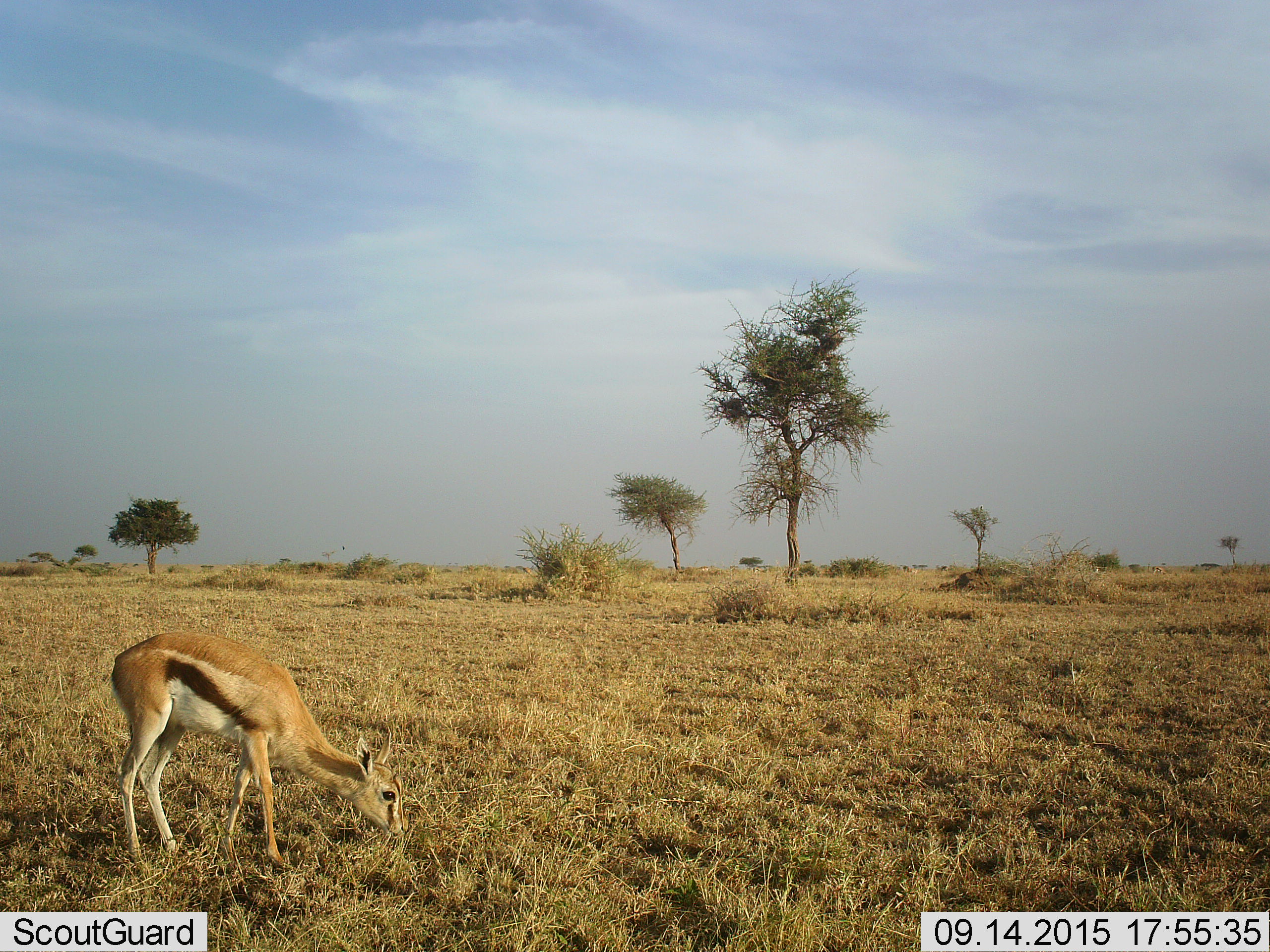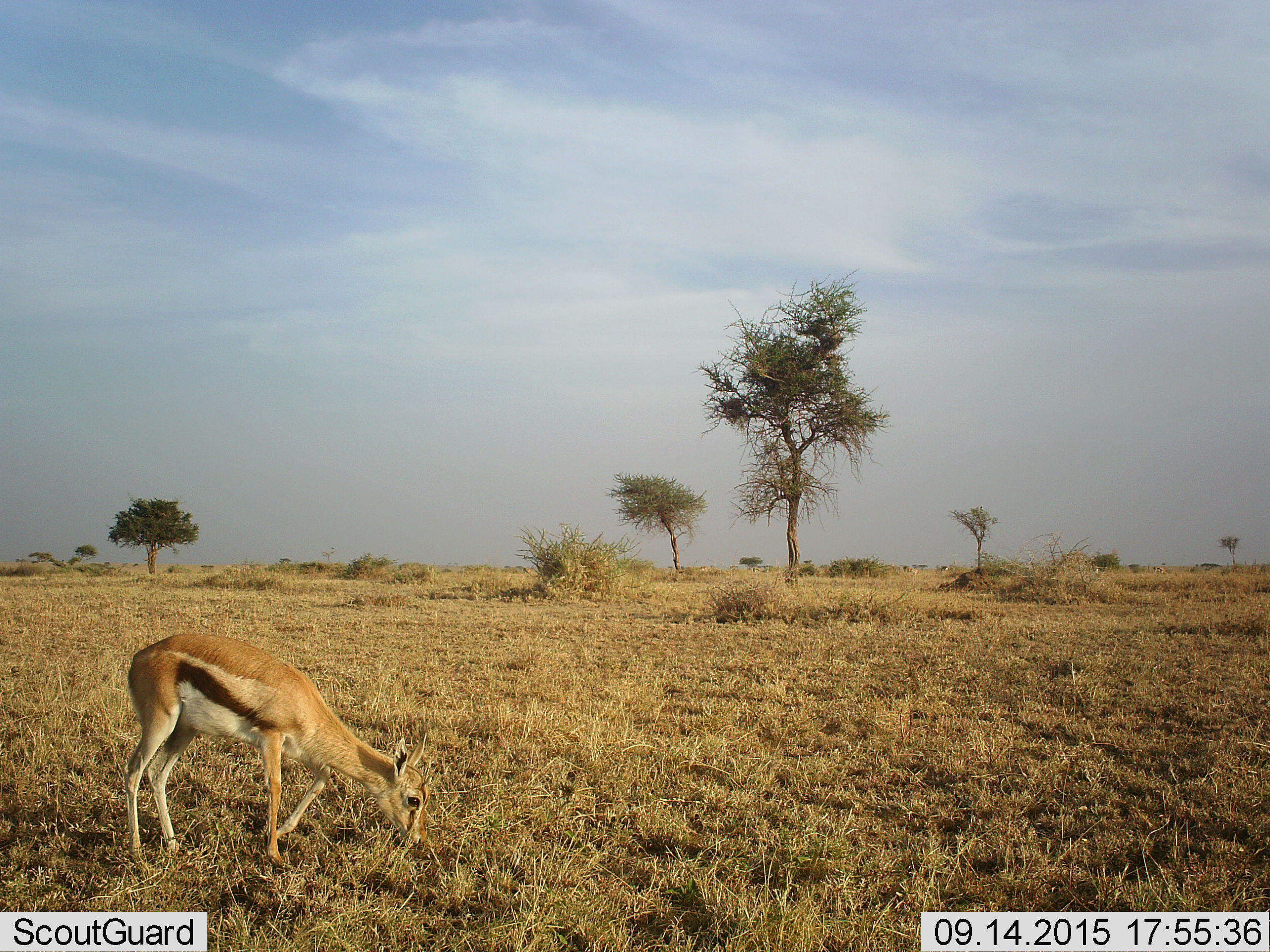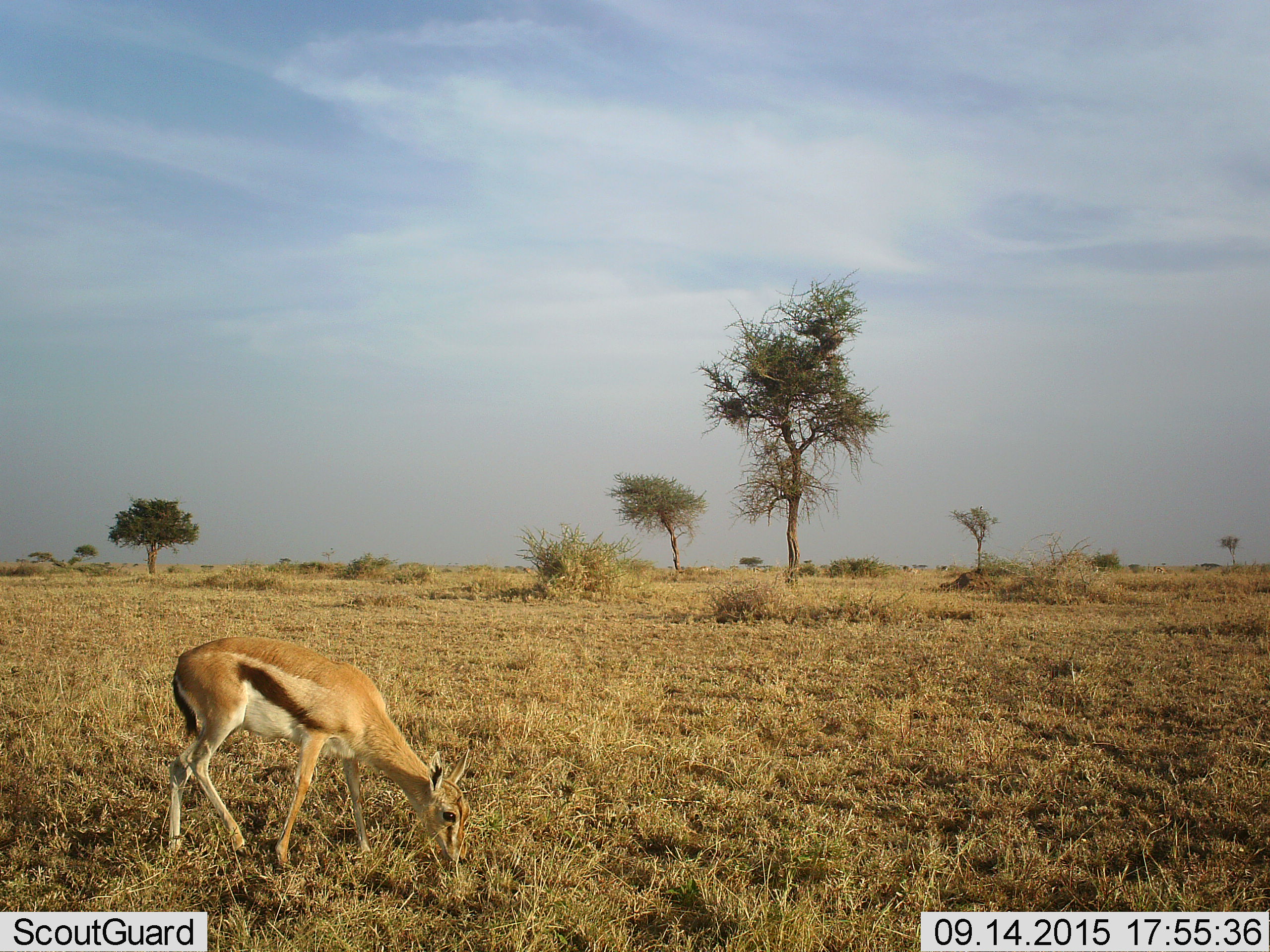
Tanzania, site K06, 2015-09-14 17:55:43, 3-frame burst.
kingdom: Animalia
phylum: Chordata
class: Mammalia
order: Artiodactyla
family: Bovidae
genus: Eudorcas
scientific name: Eudorcas thomsonii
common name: thomson's gazelle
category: gazellethomsons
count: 1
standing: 22%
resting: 0%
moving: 0%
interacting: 0%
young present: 22%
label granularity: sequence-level